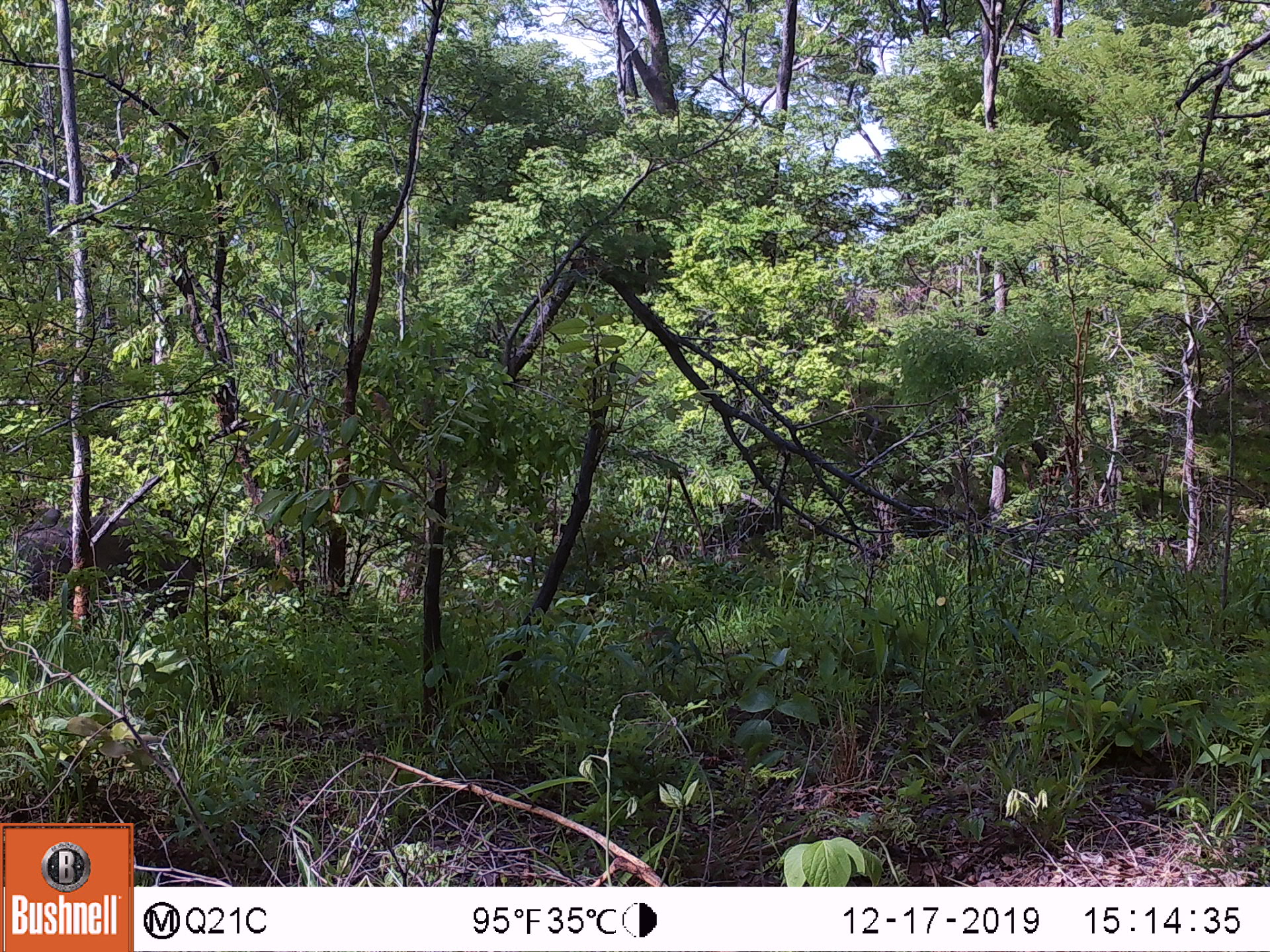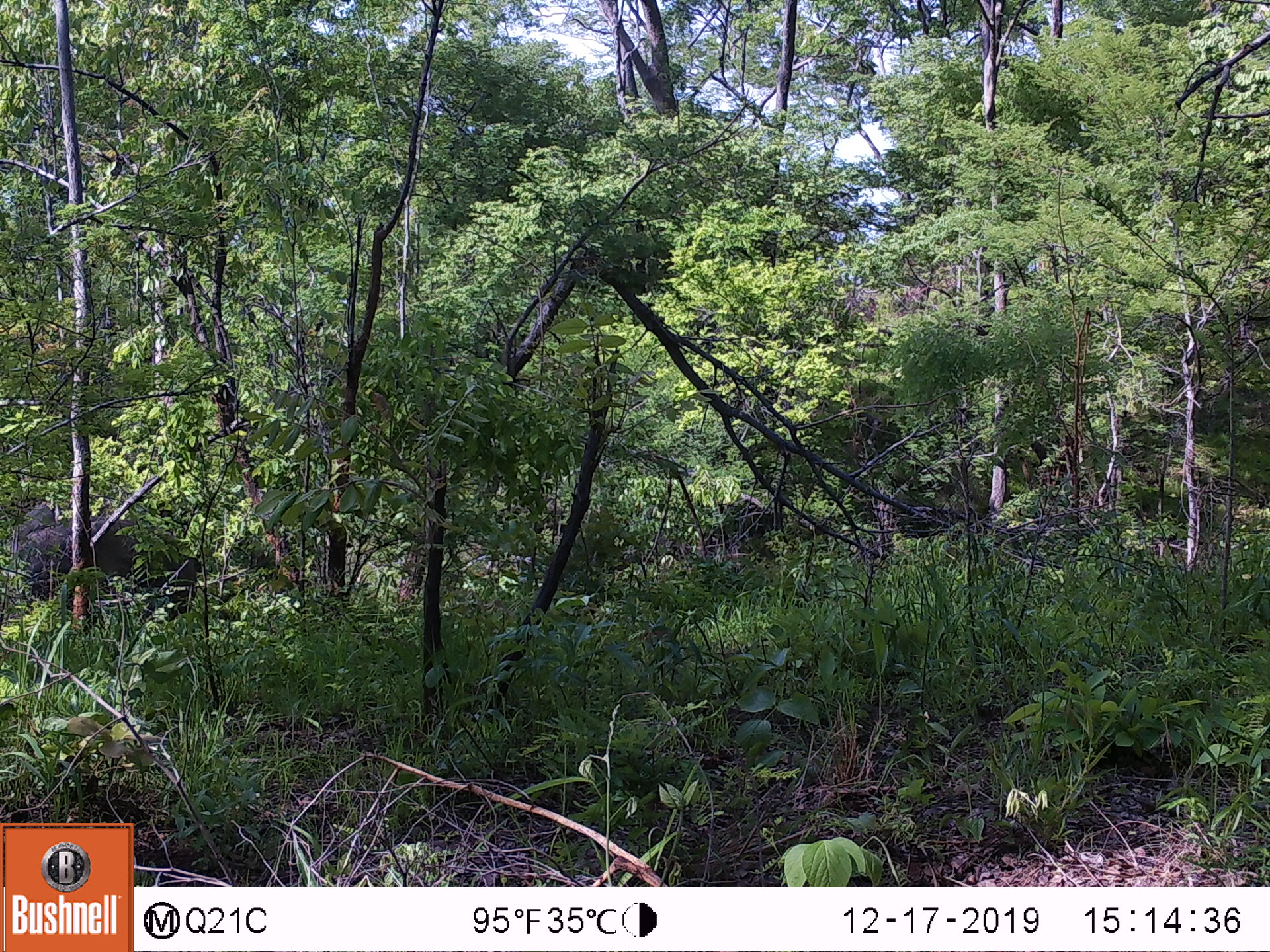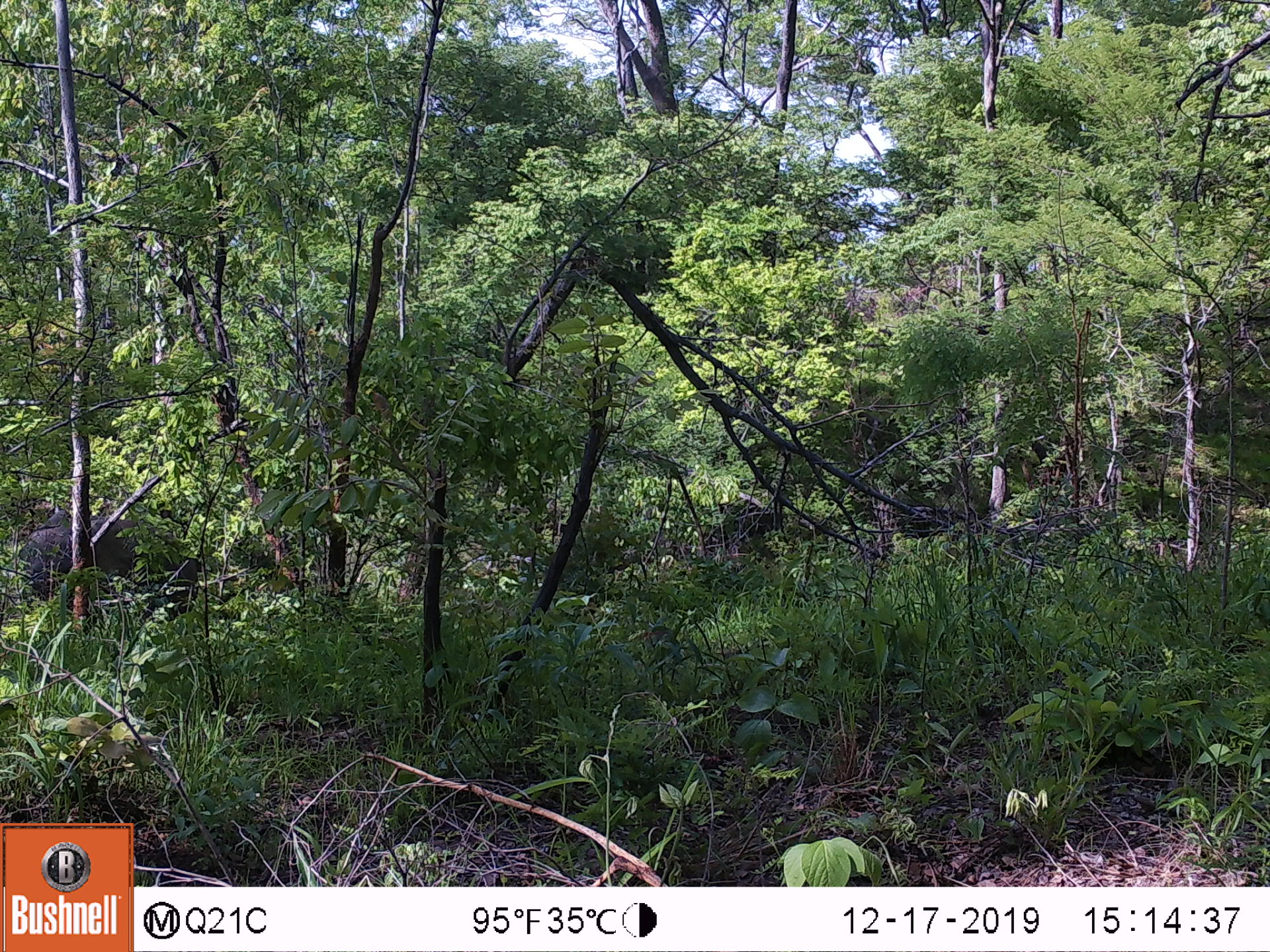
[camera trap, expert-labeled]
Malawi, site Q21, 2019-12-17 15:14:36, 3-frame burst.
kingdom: Animalia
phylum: Chordata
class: Mammalia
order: Proboscidea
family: Elephantidae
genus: Loxodonta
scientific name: Loxodonta africana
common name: african savanna elephant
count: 1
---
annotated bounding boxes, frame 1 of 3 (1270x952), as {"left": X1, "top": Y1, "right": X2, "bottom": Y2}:
african savanna elephant: {"left": 6, "top": 493, "right": 215, "bottom": 642}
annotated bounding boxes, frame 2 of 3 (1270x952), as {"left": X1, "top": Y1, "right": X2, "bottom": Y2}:
african savanna elephant: {"left": 6, "top": 485, "right": 218, "bottom": 630}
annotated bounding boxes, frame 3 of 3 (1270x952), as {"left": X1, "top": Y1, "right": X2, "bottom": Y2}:
african savanna elephant: {"left": 6, "top": 492, "right": 227, "bottom": 640}